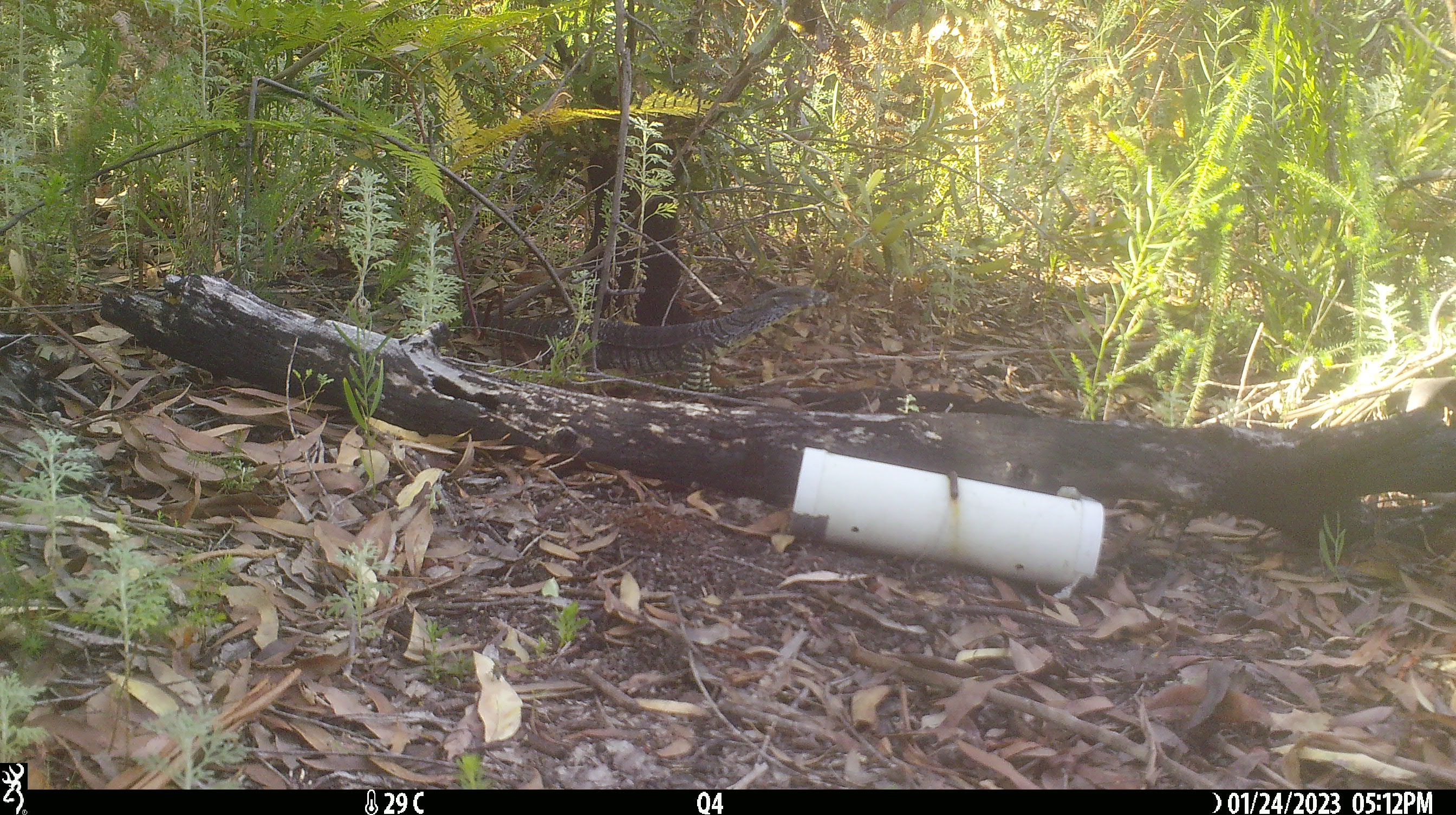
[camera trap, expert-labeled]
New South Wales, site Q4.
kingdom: Animalia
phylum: Chordata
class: Reptilia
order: Squamata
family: Varanidae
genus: Varanus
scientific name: Varanus varius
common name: lace monitor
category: goanna